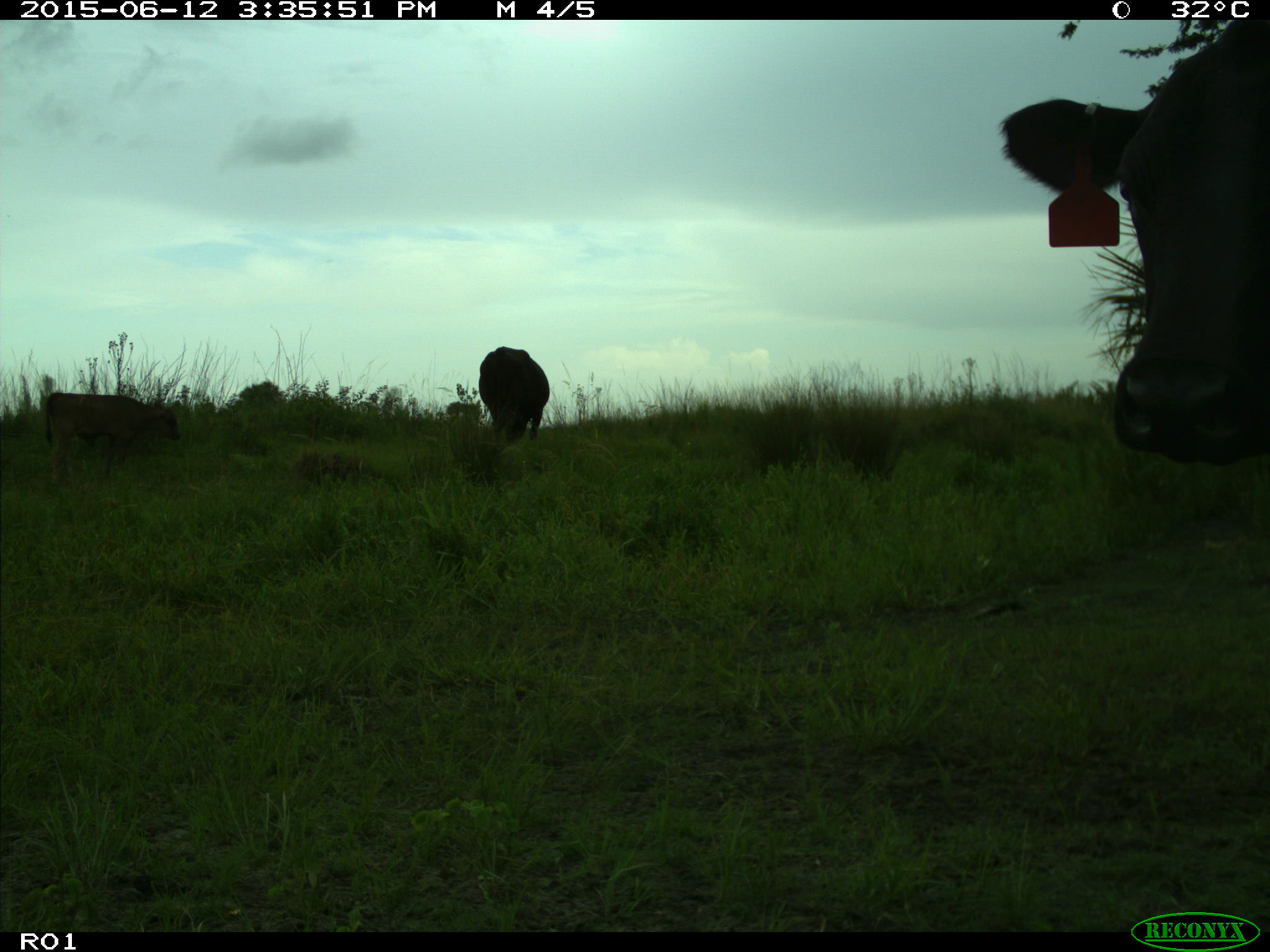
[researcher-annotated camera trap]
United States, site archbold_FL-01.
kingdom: Animalia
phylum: Chordata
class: Mammalia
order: Artiodactyla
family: Bovidae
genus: Bos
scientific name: Bos taurus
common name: domestic cow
Bos taurus (domestic cow).